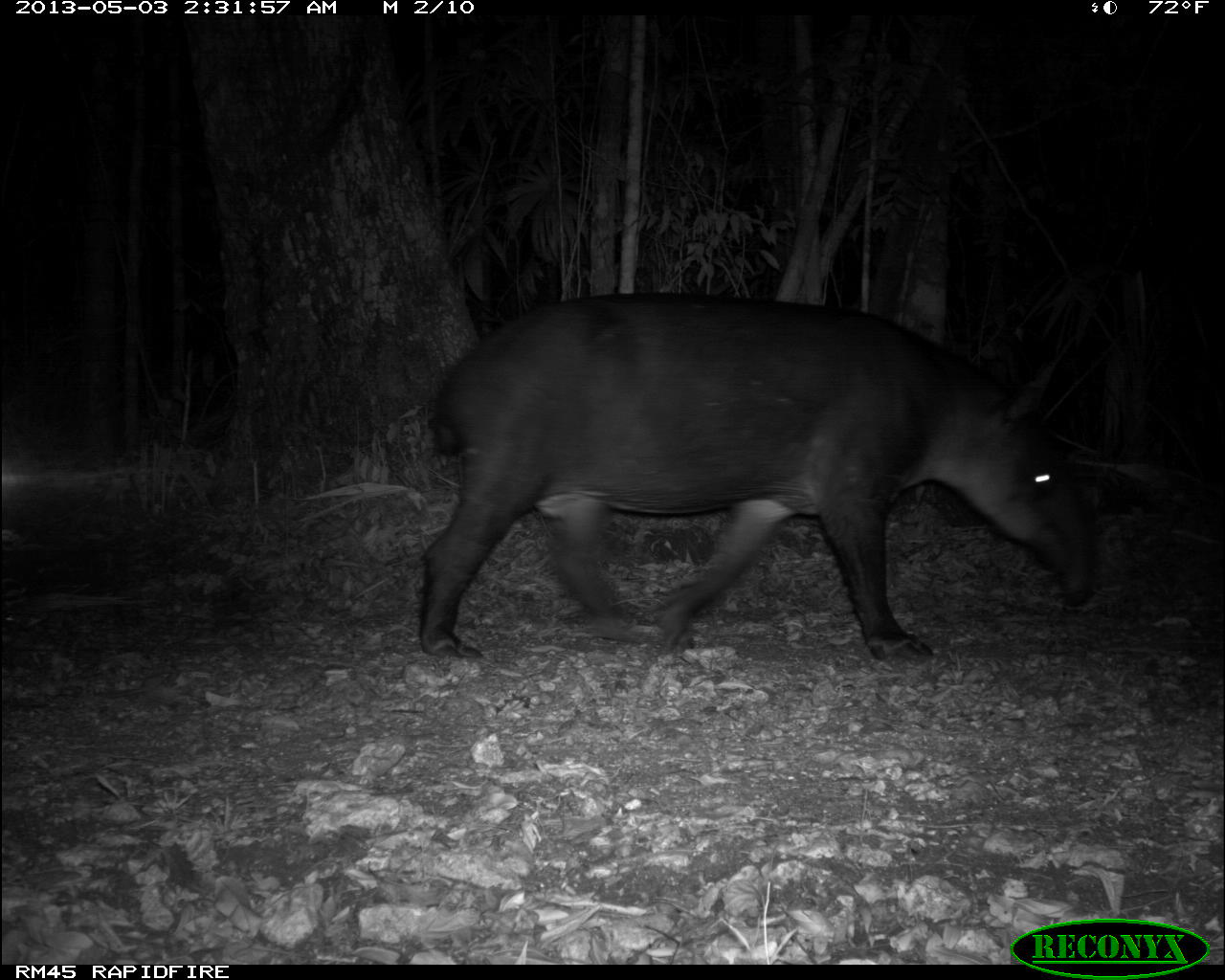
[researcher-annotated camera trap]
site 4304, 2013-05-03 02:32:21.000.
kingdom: Animalia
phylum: Chordata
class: Mammalia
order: Perissodactyla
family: Tapiridae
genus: Tapirus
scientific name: Tapirus bairdii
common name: baird's tapir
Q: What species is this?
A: Tapirus bairdii (baird's tapir).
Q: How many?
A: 1.